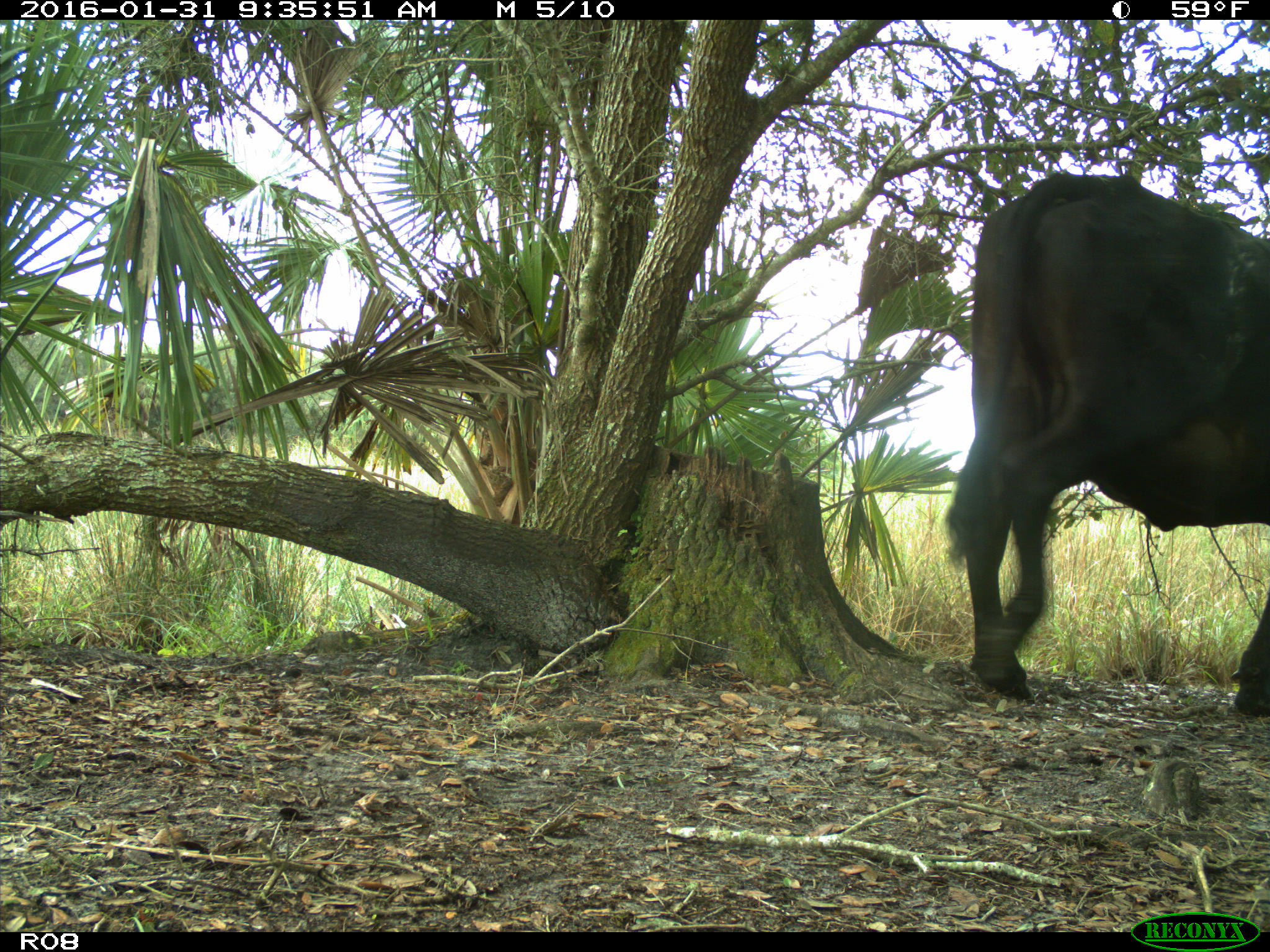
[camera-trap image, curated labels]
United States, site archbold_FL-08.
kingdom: Animalia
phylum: Chordata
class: Mammalia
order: Artiodactyla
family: Bovidae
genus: Bos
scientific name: Bos taurus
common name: domestic cow